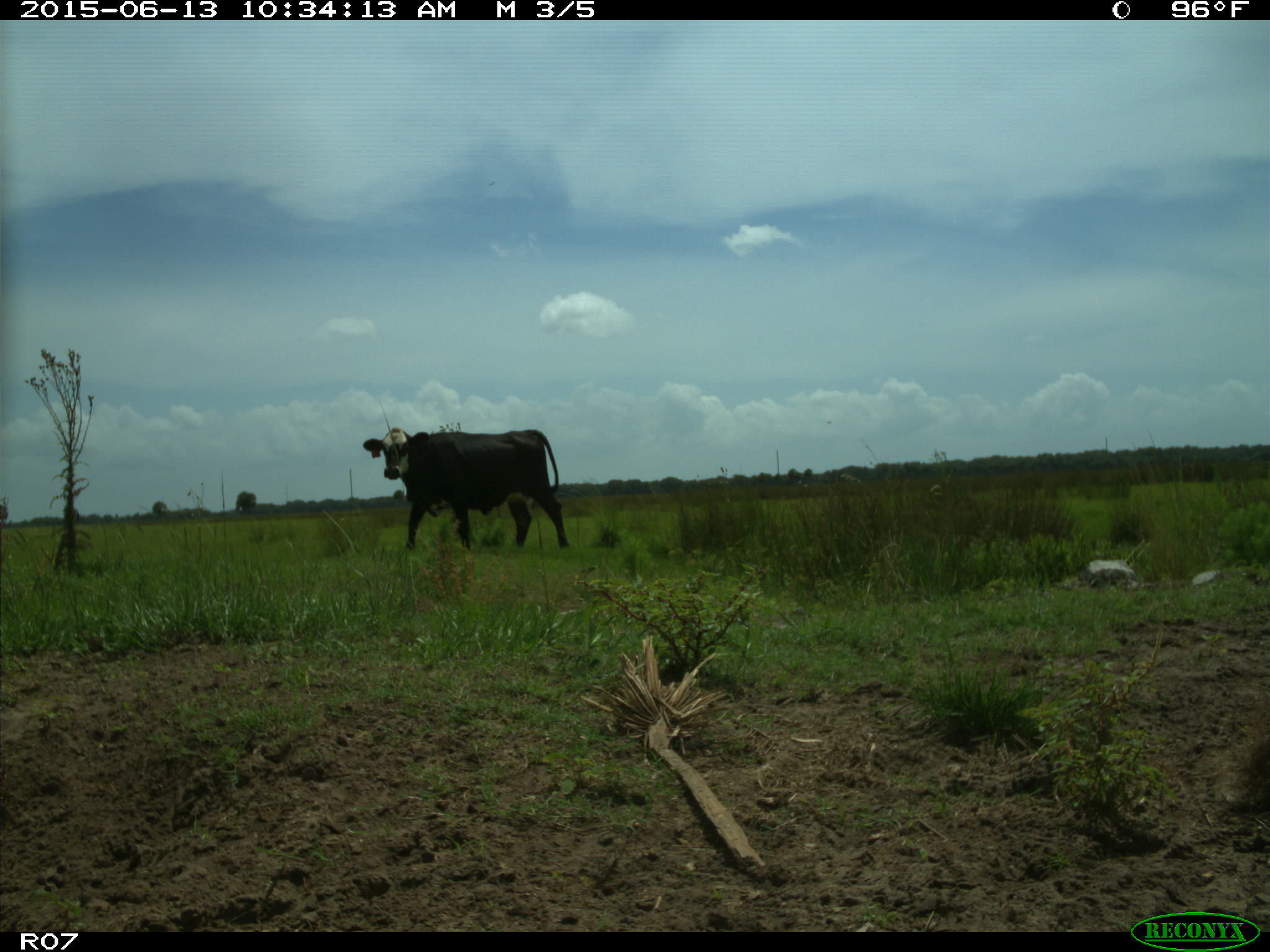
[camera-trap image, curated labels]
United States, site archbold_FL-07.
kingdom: Animalia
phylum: Chordata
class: Mammalia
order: Artiodactyla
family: Bovidae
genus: Bos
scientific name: Bos taurus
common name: domestic cow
Bos taurus (domestic cow).